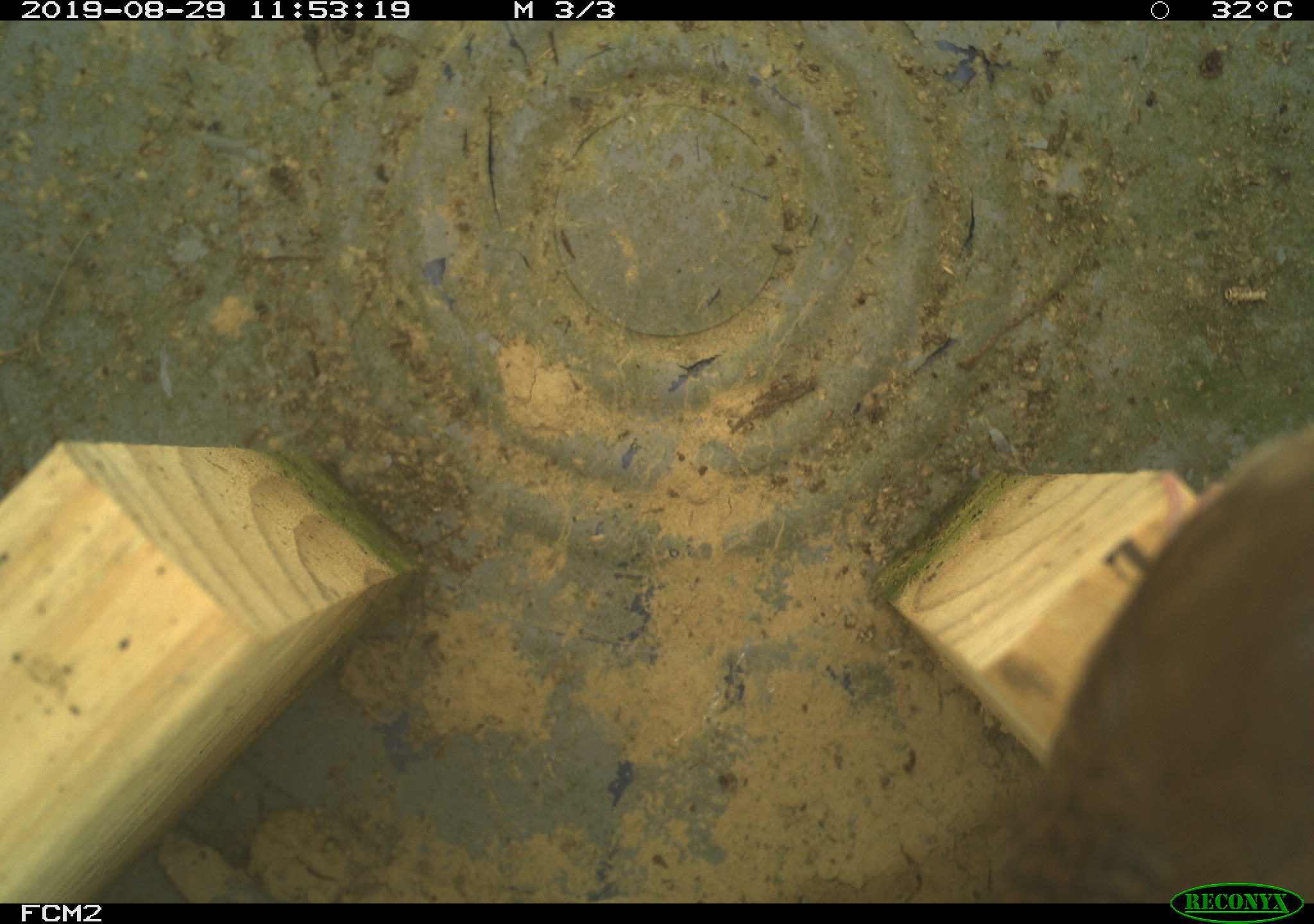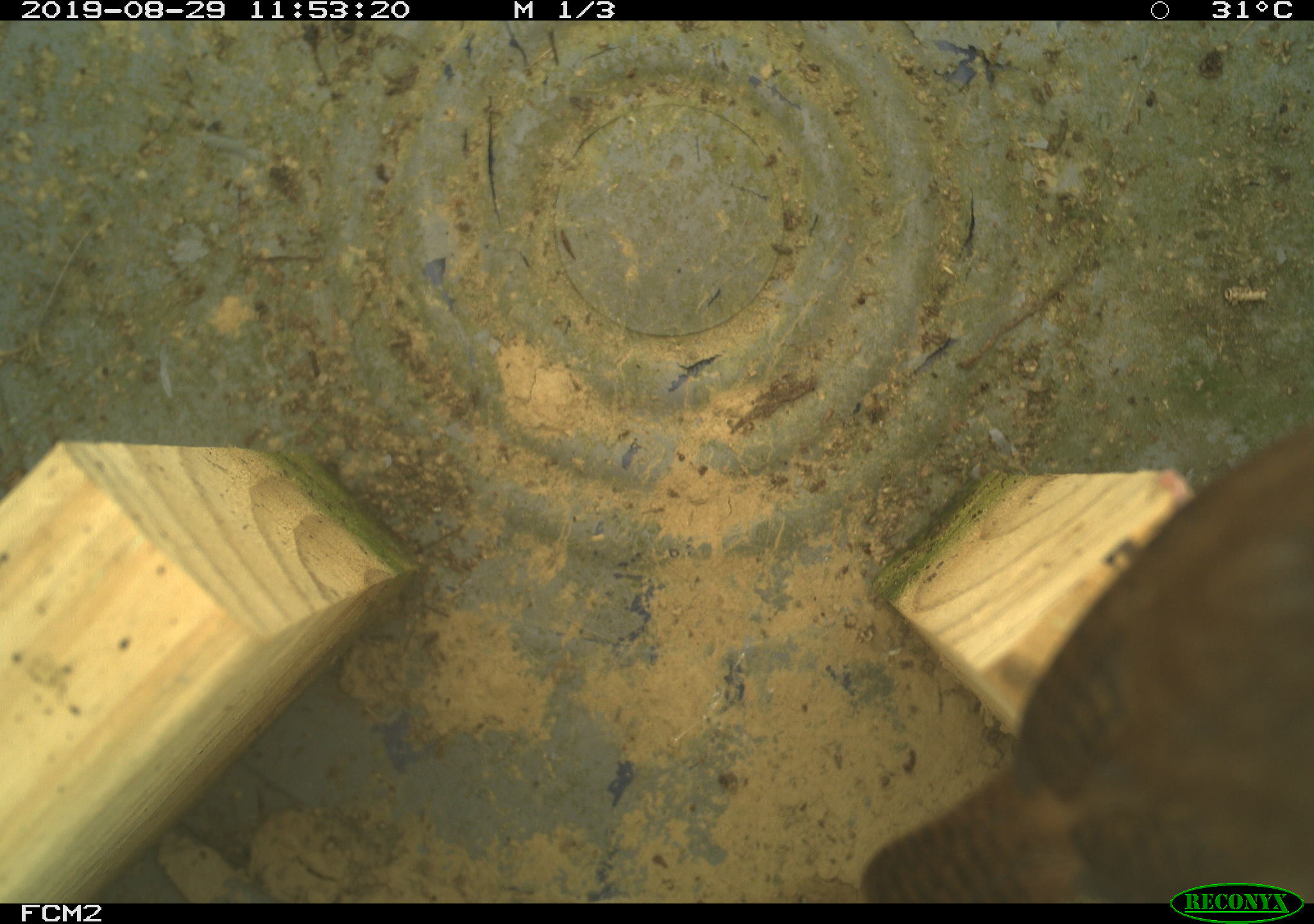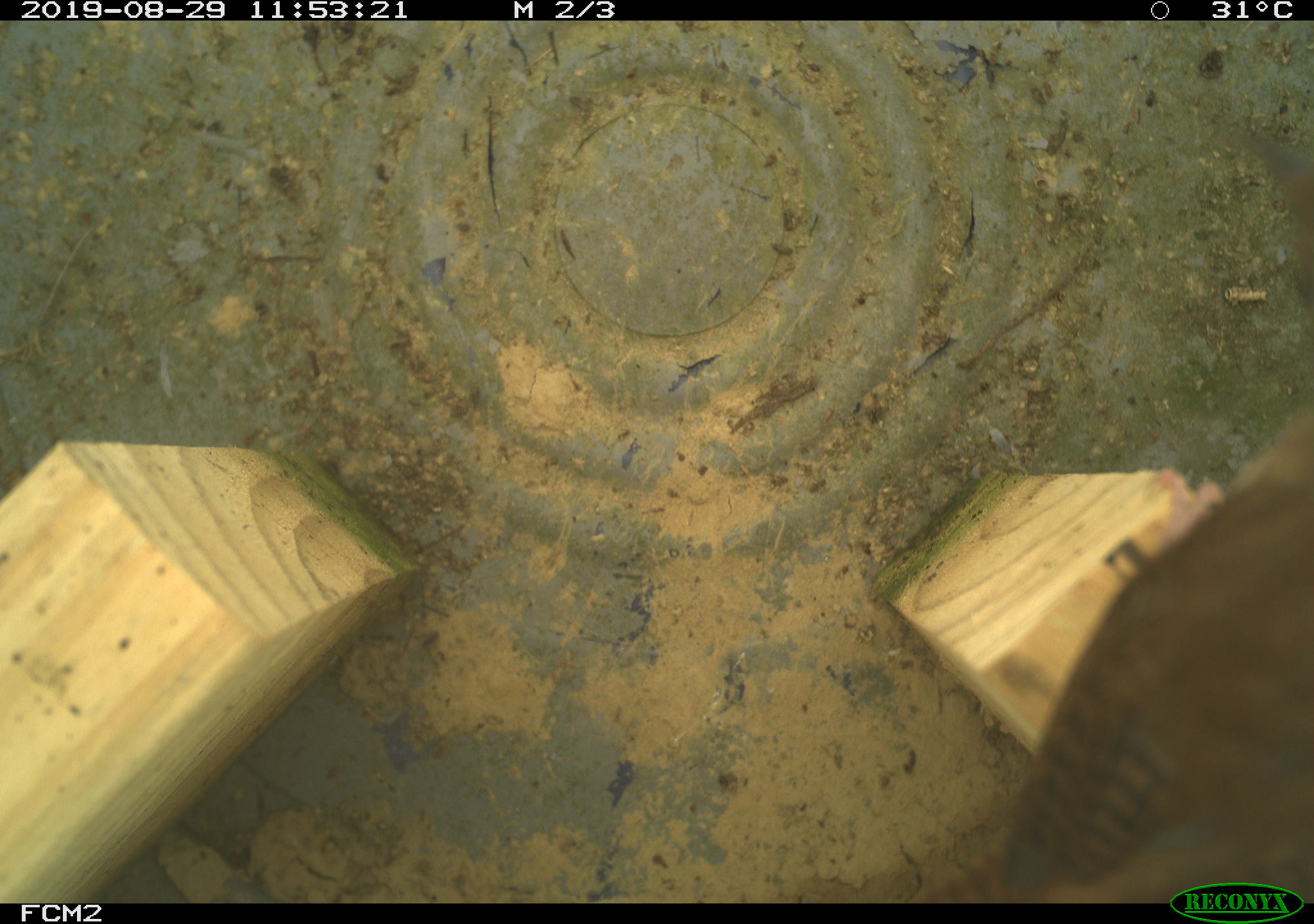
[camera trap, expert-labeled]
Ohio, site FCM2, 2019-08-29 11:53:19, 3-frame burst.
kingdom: Animalia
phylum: Chordata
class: Aves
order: Passeriformes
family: Troglodytidae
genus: Troglodytes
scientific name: Troglodytes aedon aedon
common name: northern house wren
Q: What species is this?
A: Northern house wren (Troglodytes aedon aedon).